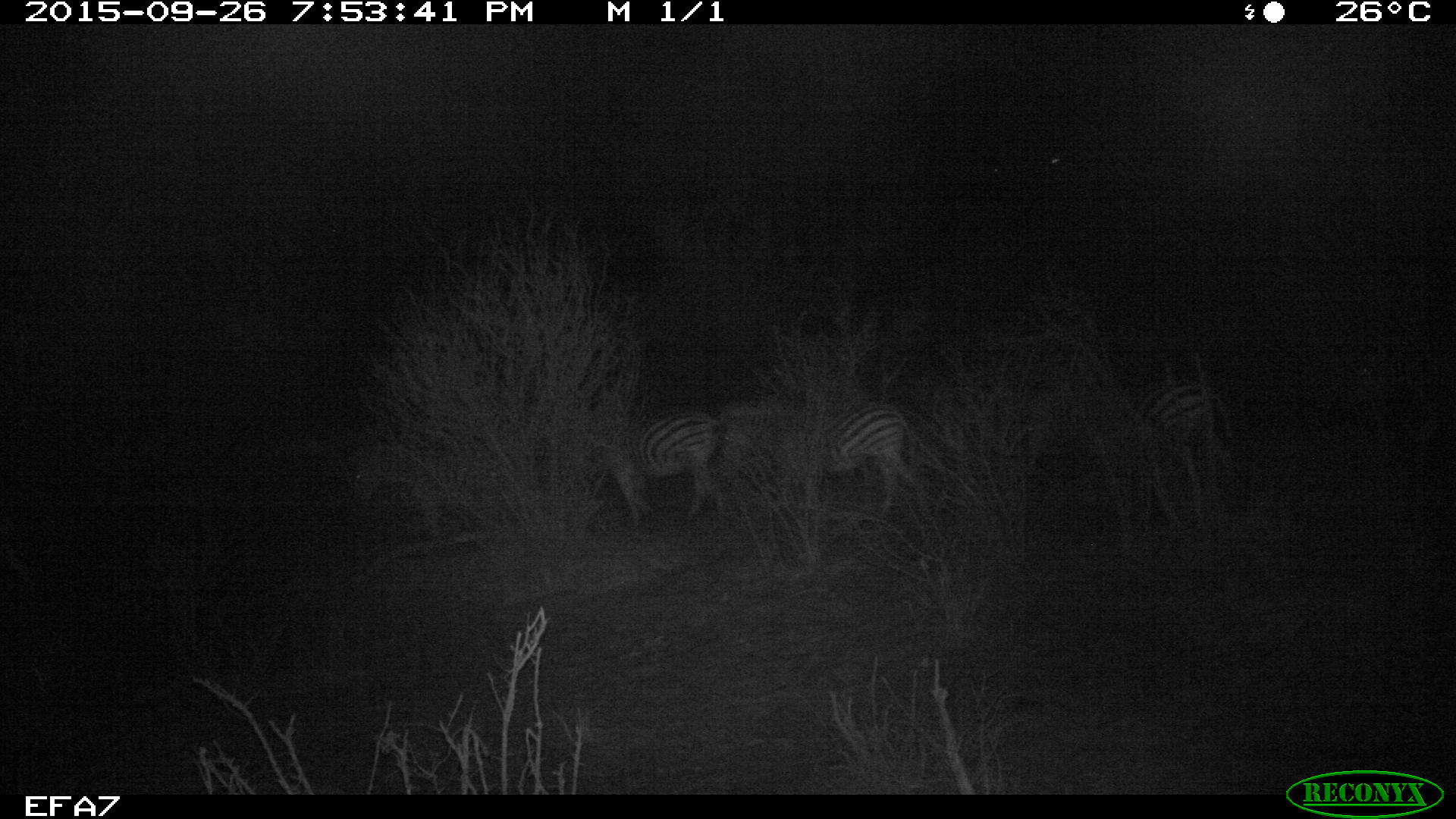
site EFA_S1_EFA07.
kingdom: Animalia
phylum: Chordata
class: Mammalia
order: Perissodactyla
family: Equidae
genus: Equus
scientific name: Equus quagga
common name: plains zebra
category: zebraplains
Zebraplains (plains zebra) (Equus quagga), count 3. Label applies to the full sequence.